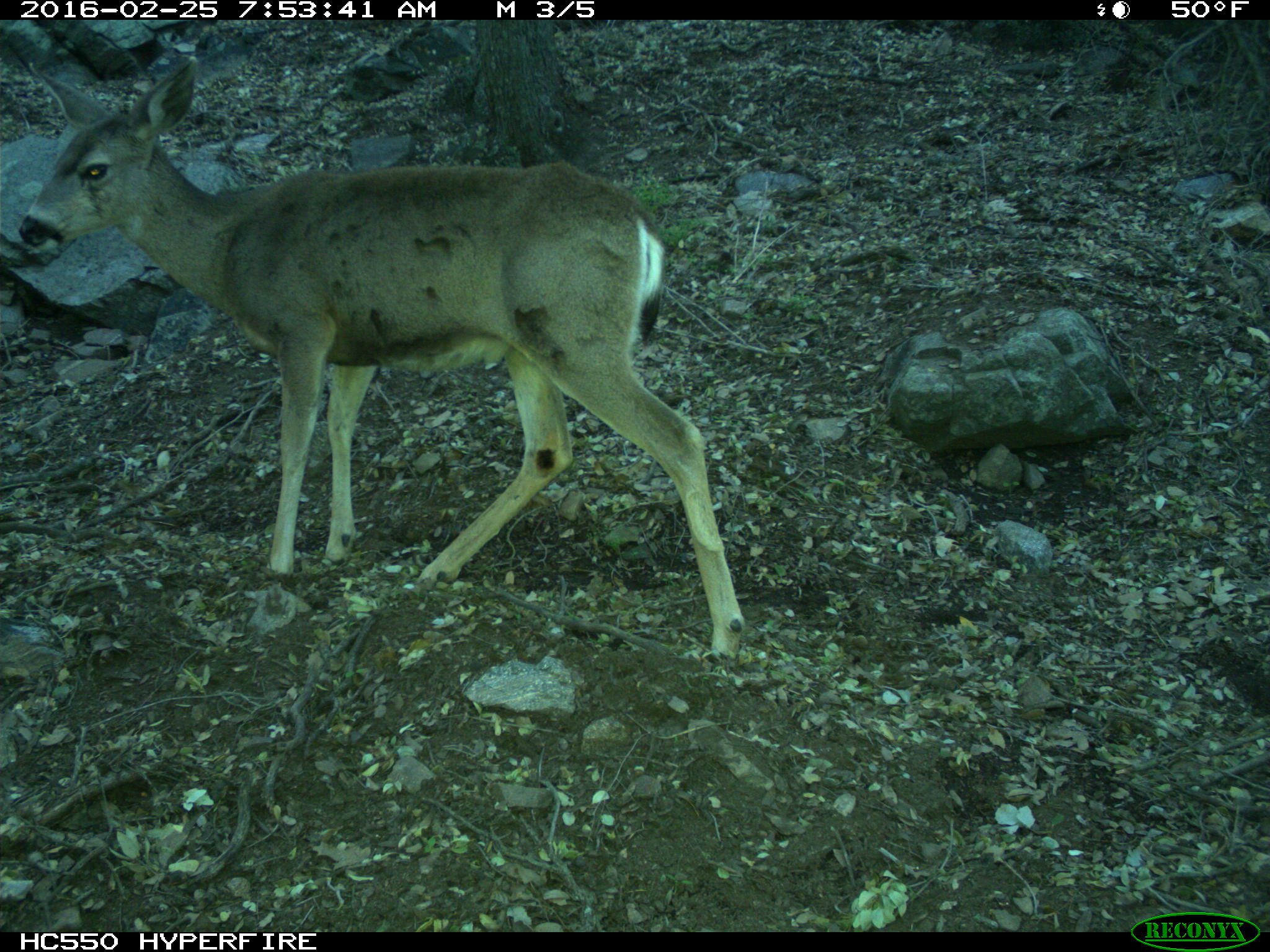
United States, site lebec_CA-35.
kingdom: Animalia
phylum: Chordata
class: Mammalia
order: Artiodactyla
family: Cervidae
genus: Odocoileus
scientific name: Odocoileus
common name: deer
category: unidentified deer